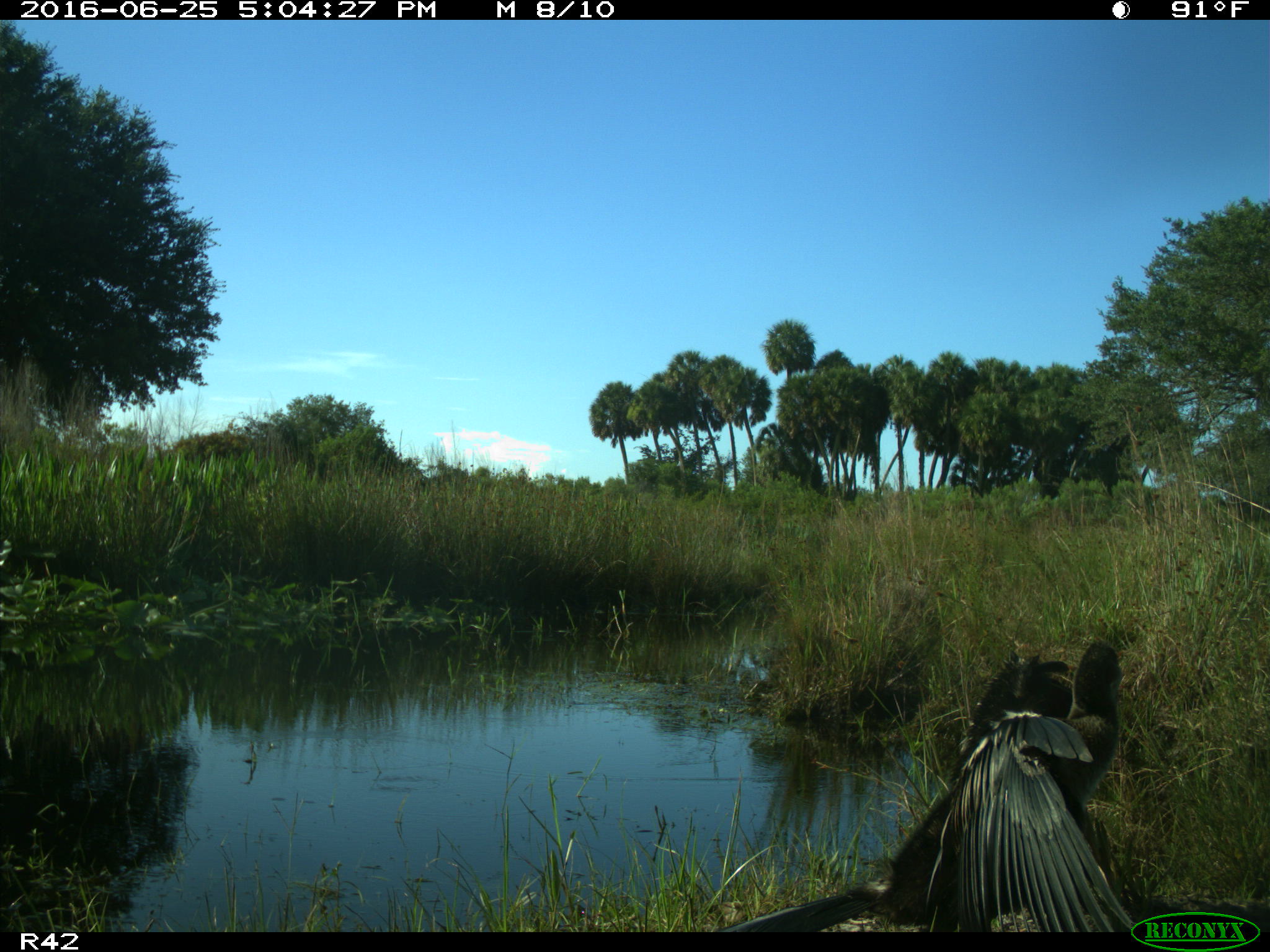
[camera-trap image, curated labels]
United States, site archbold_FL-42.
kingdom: Animalia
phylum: Chordata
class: Aves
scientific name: Aves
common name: birds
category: unidentified bird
Unidentified bird (birds) (Aves).